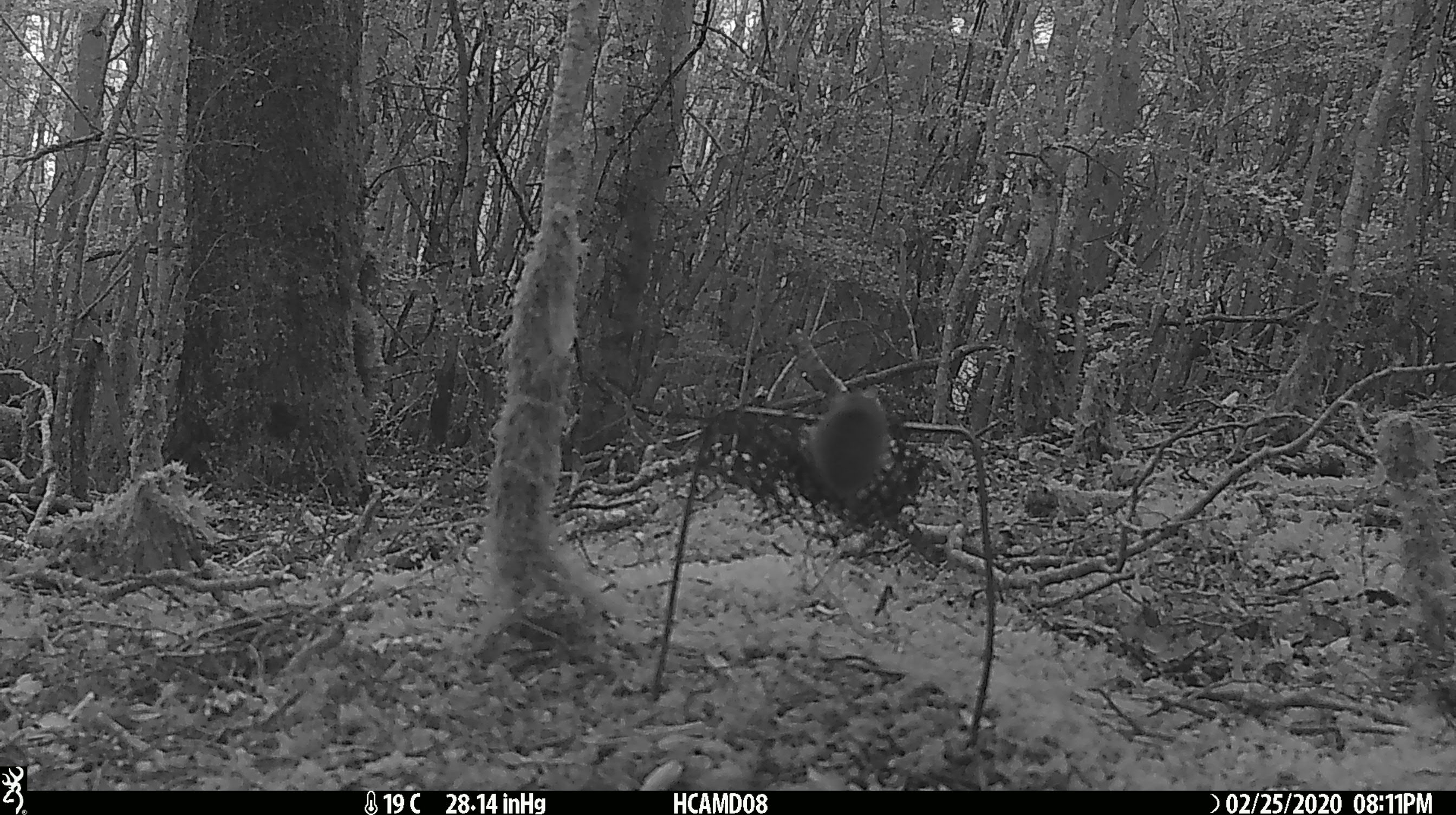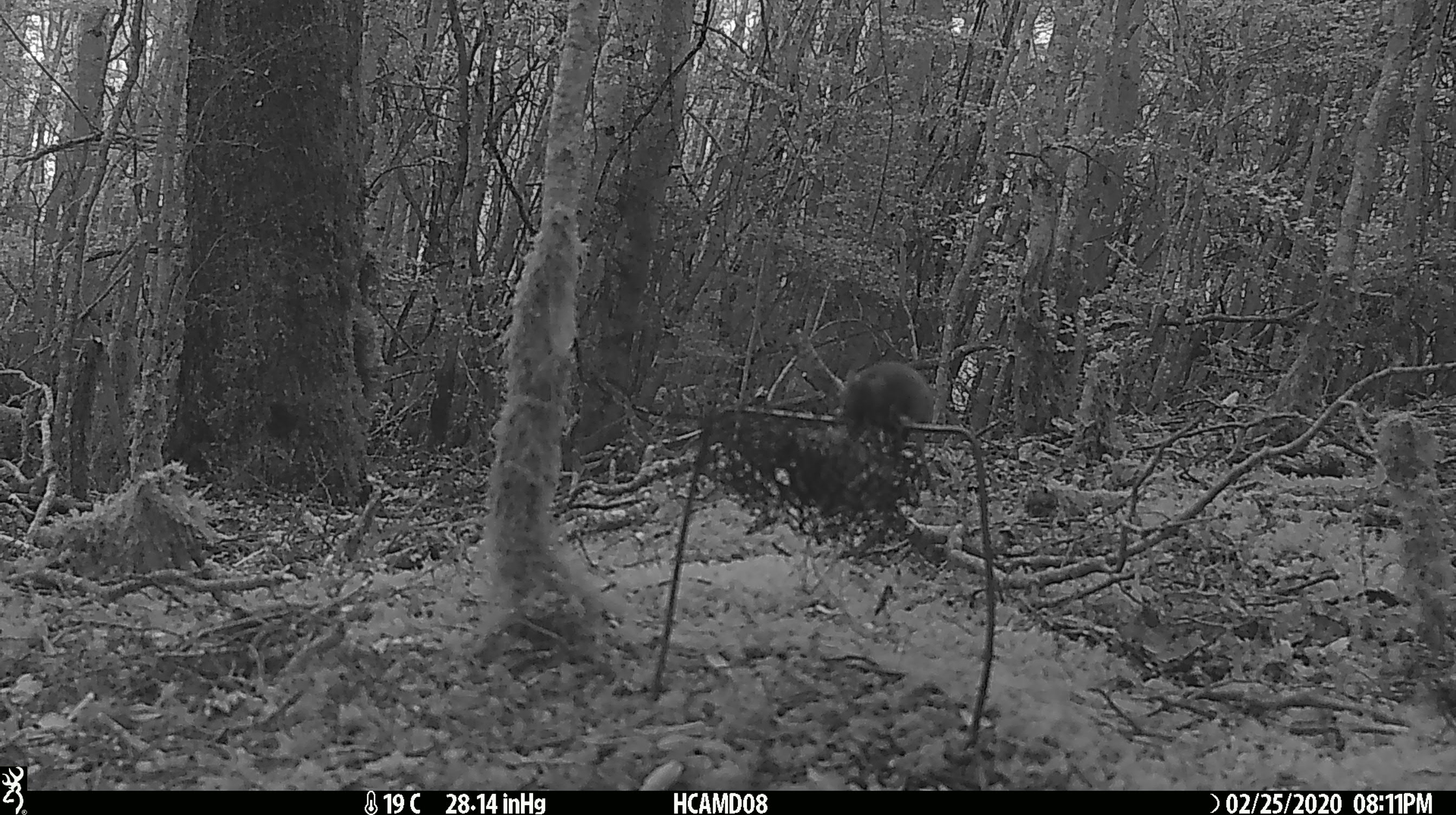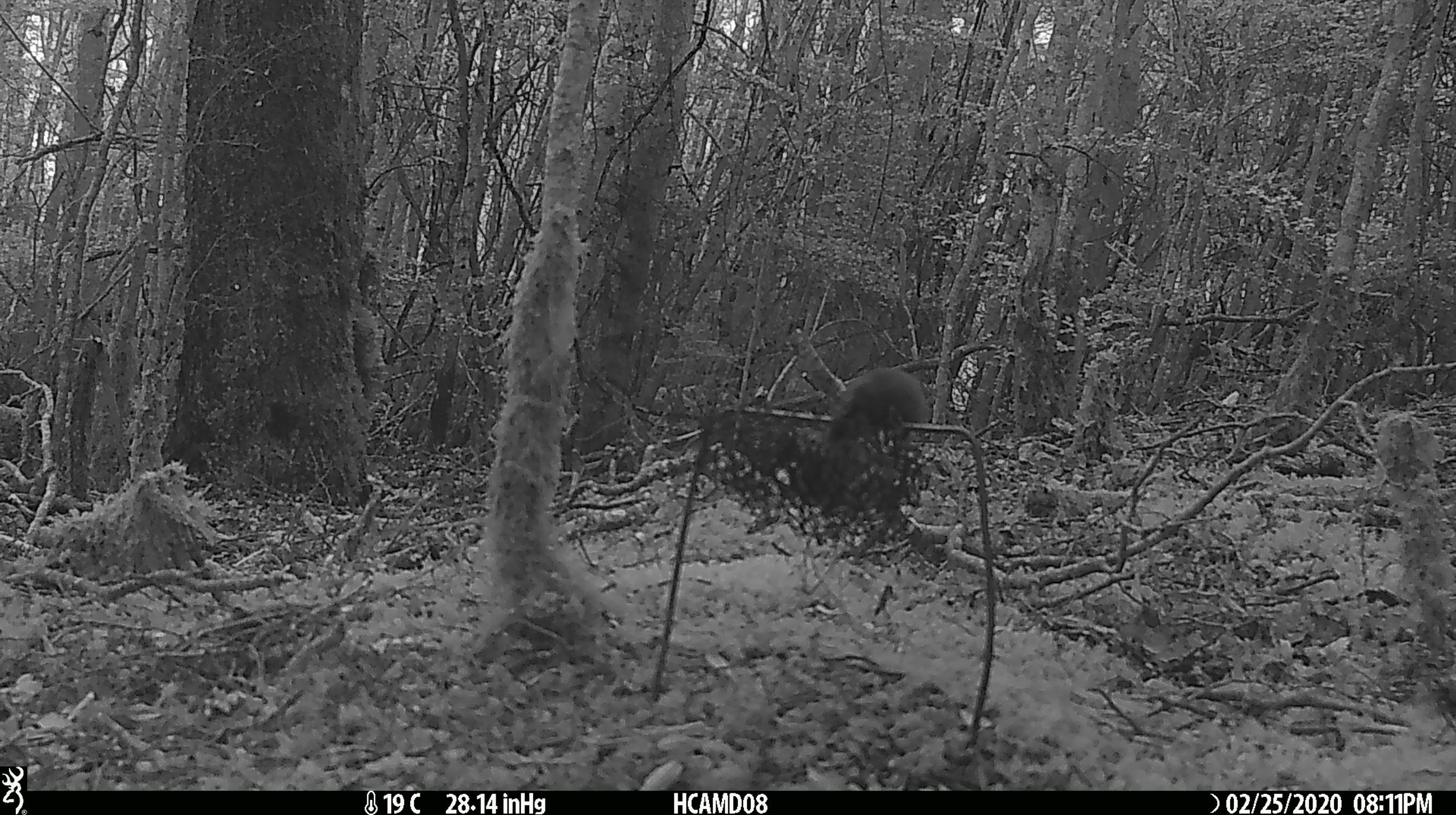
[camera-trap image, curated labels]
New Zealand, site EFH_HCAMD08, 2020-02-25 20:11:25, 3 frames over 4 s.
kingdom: Animalia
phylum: Chordata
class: Mammalia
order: Rodentia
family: Muridae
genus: Mus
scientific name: Mus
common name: mouse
Mouse (Mus).